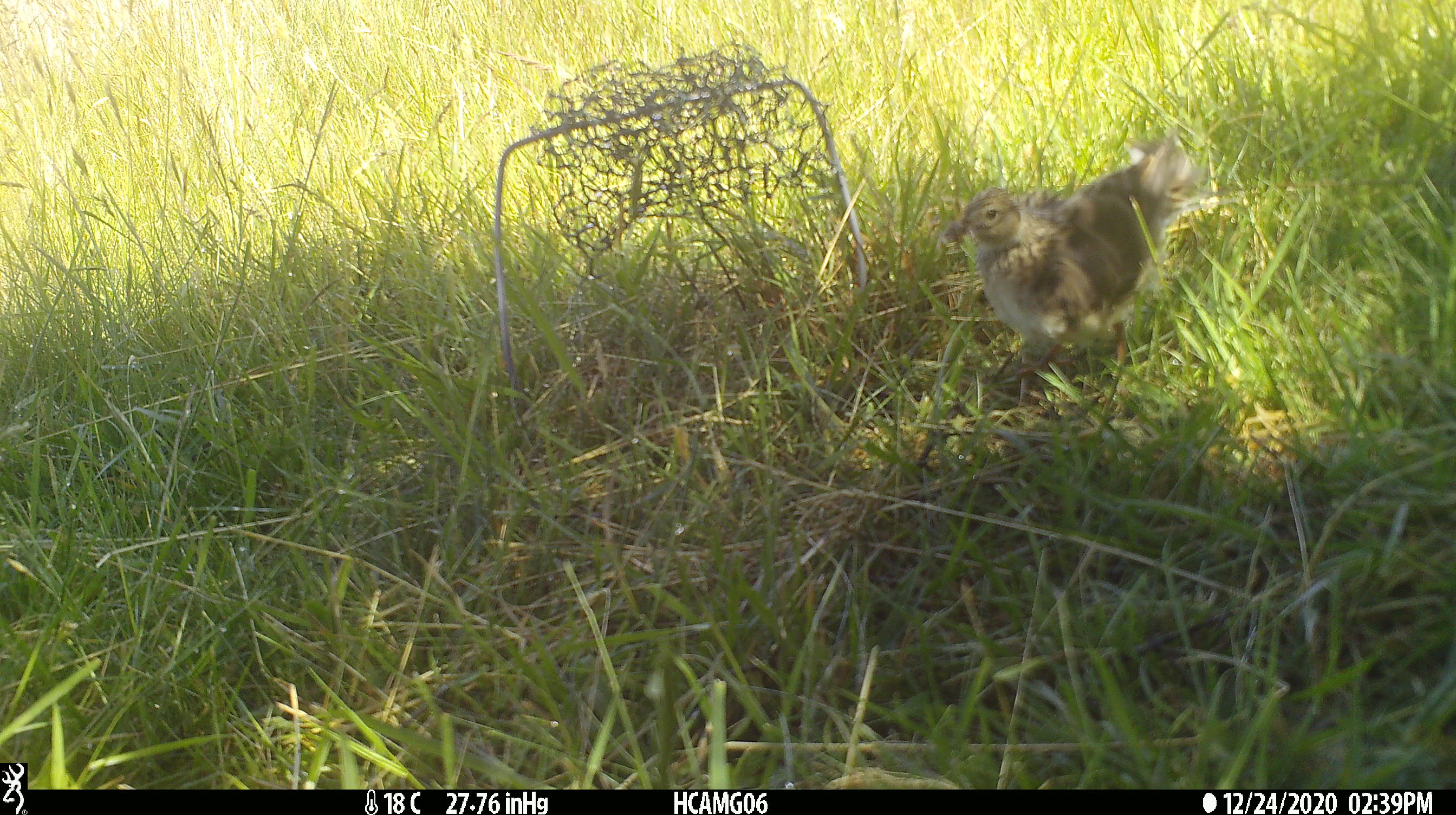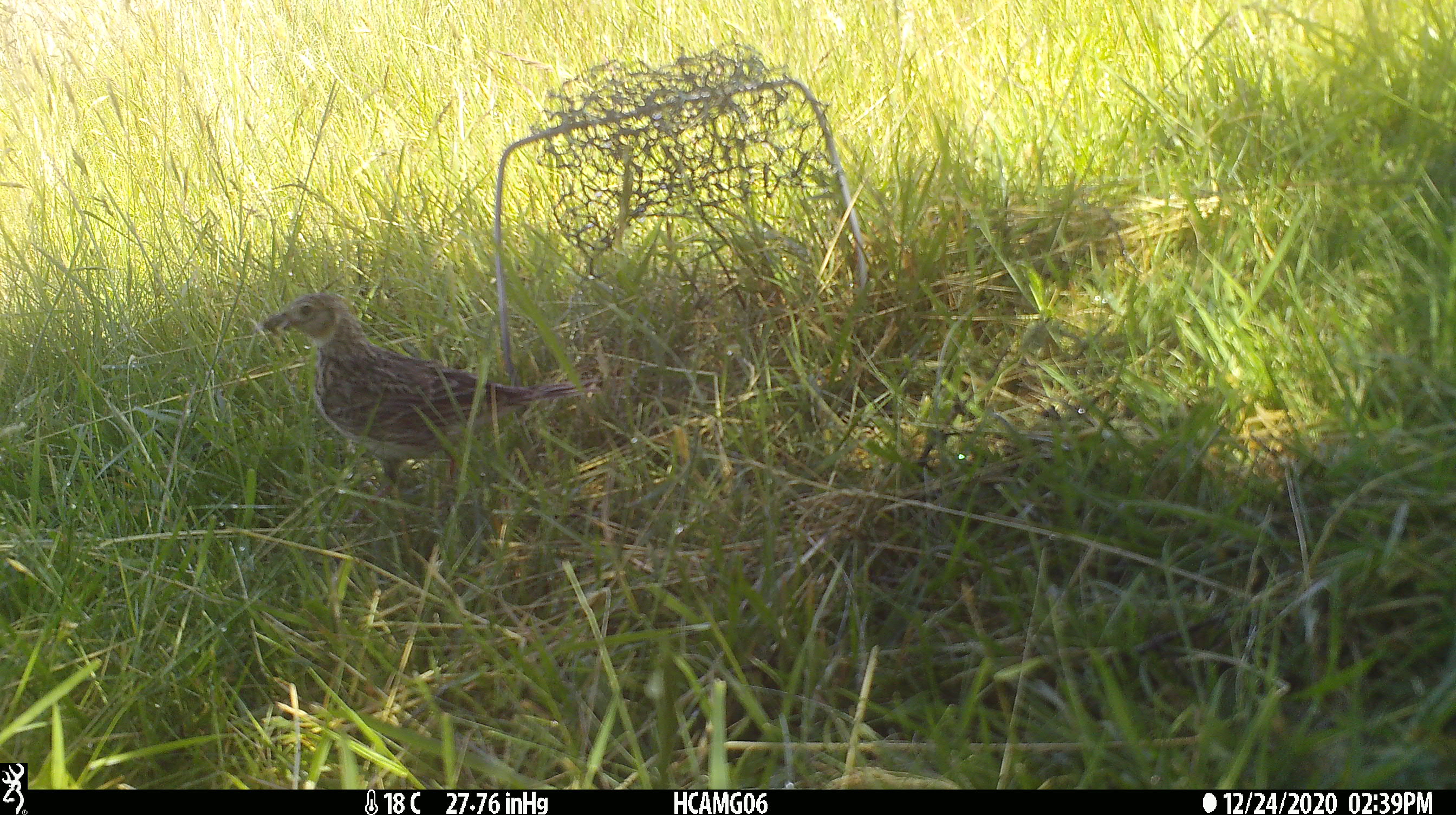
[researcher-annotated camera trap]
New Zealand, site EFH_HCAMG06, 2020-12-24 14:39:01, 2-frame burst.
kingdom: Animalia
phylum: Chordata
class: Aves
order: Passeriformes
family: Motacillidae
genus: Anthus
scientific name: Anthus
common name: pipit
Pipit (Anthus).